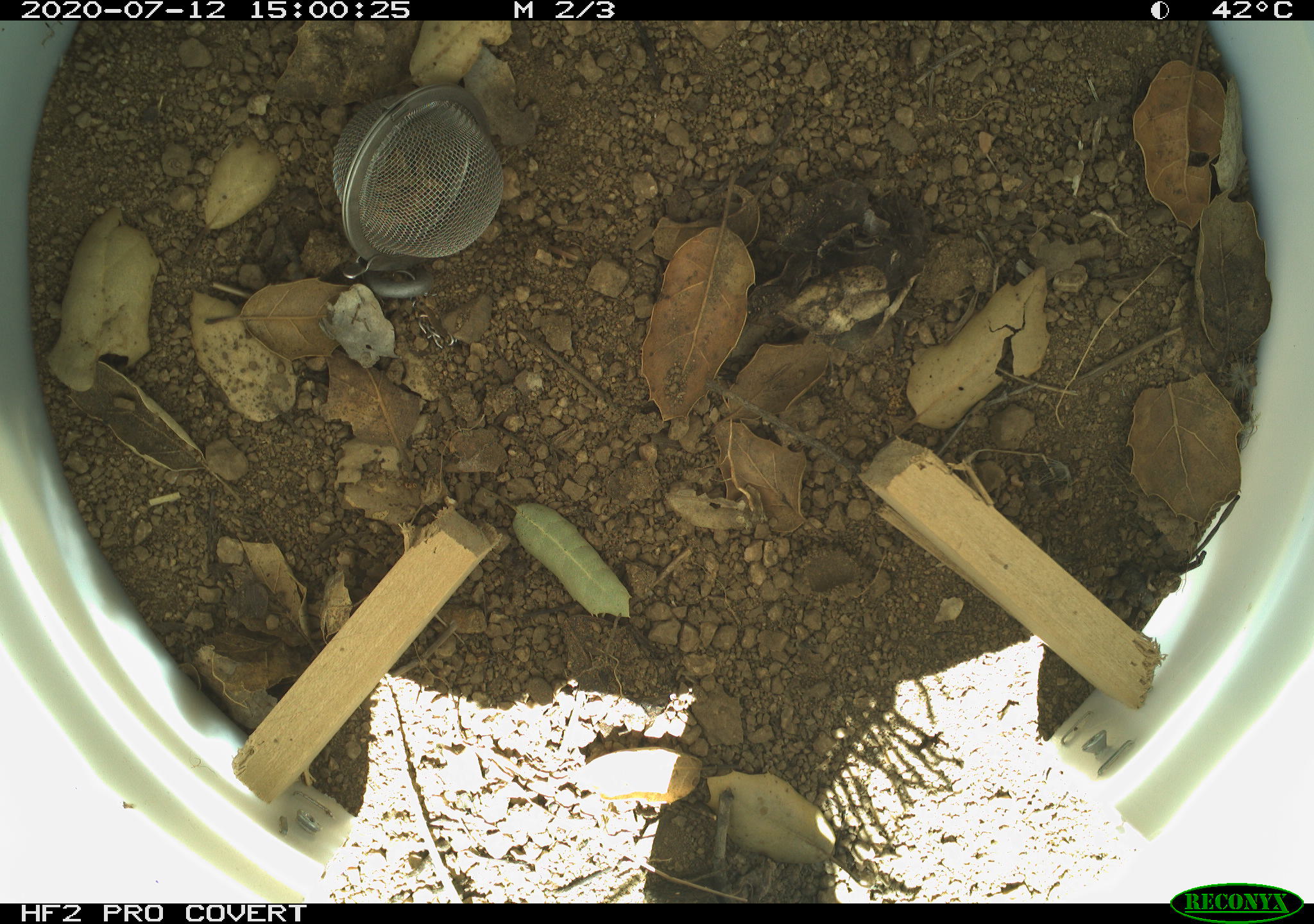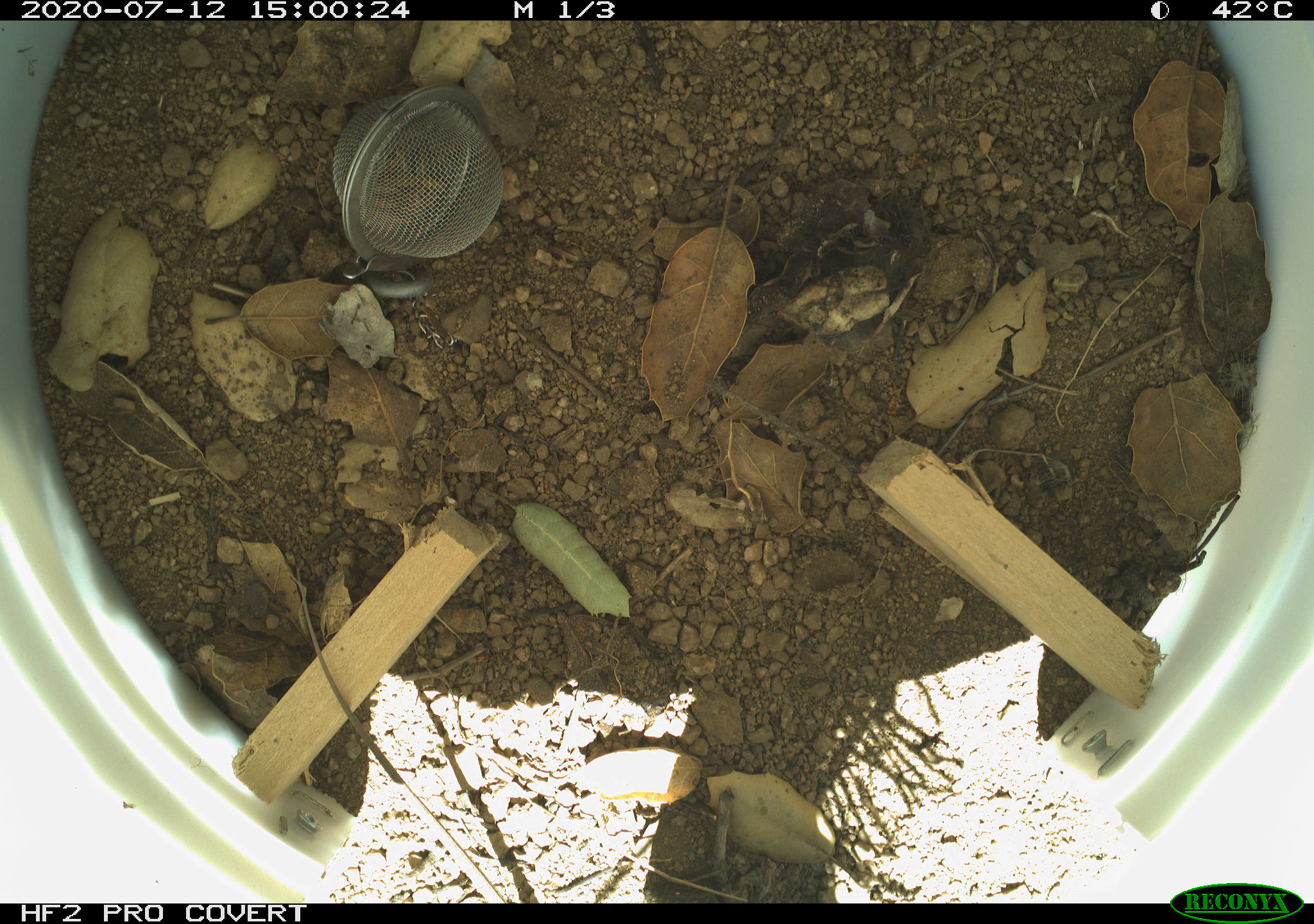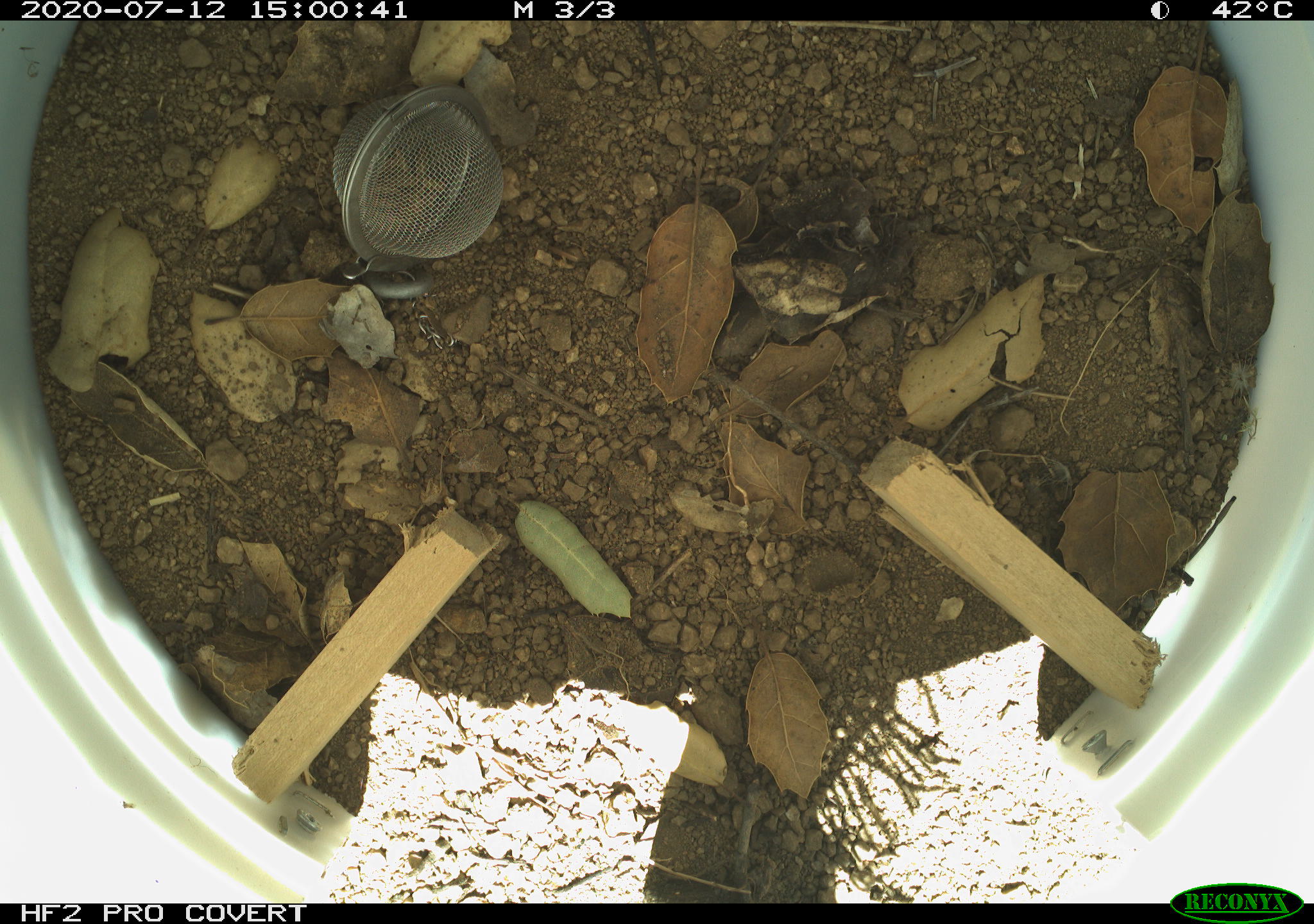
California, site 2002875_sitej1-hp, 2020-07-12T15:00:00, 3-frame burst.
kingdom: Animalia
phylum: Chordata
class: Reptilia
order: Squamata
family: Teiidae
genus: Aspidoscelis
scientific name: Aspidoscelis tigris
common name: western whiptail